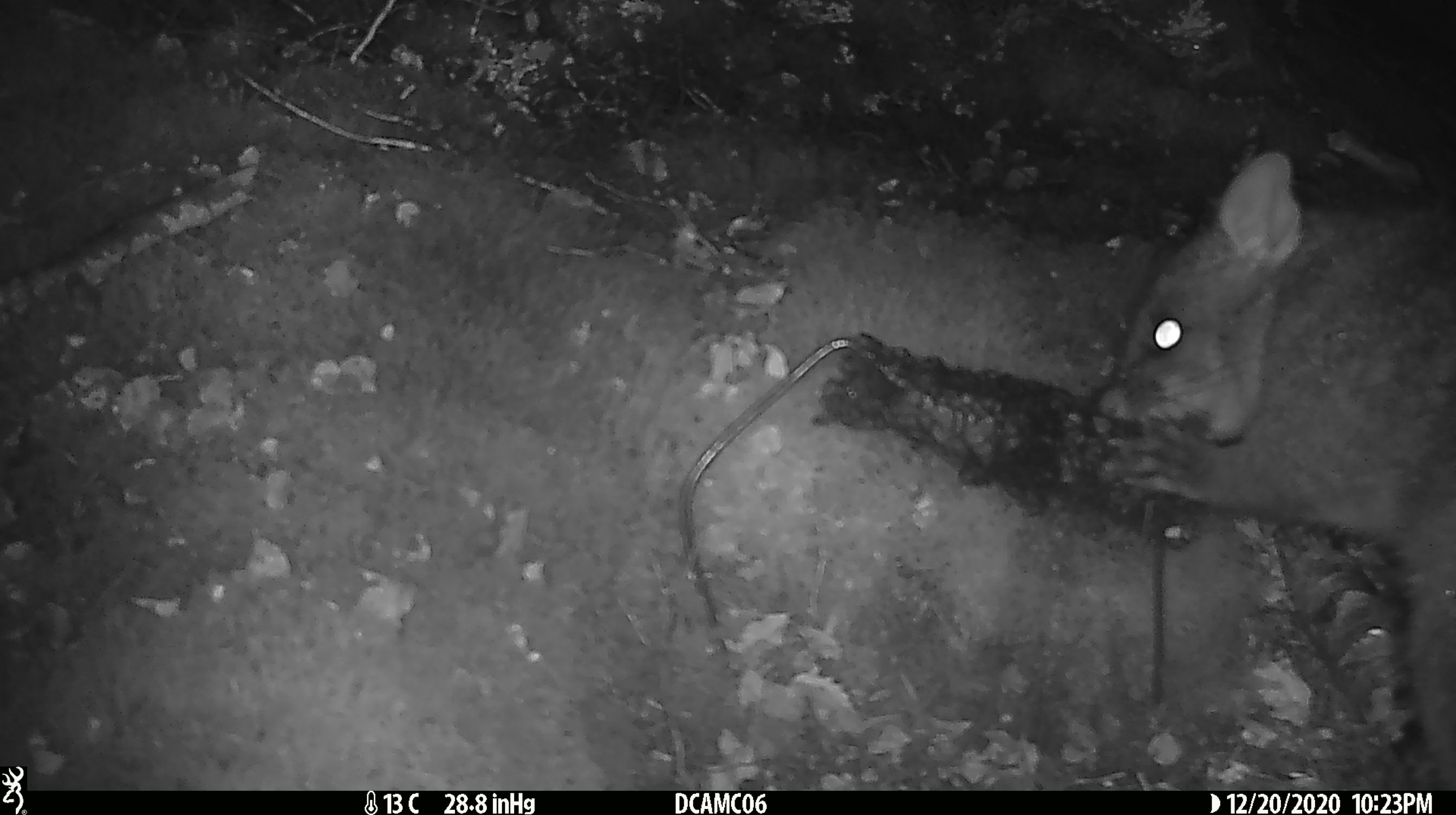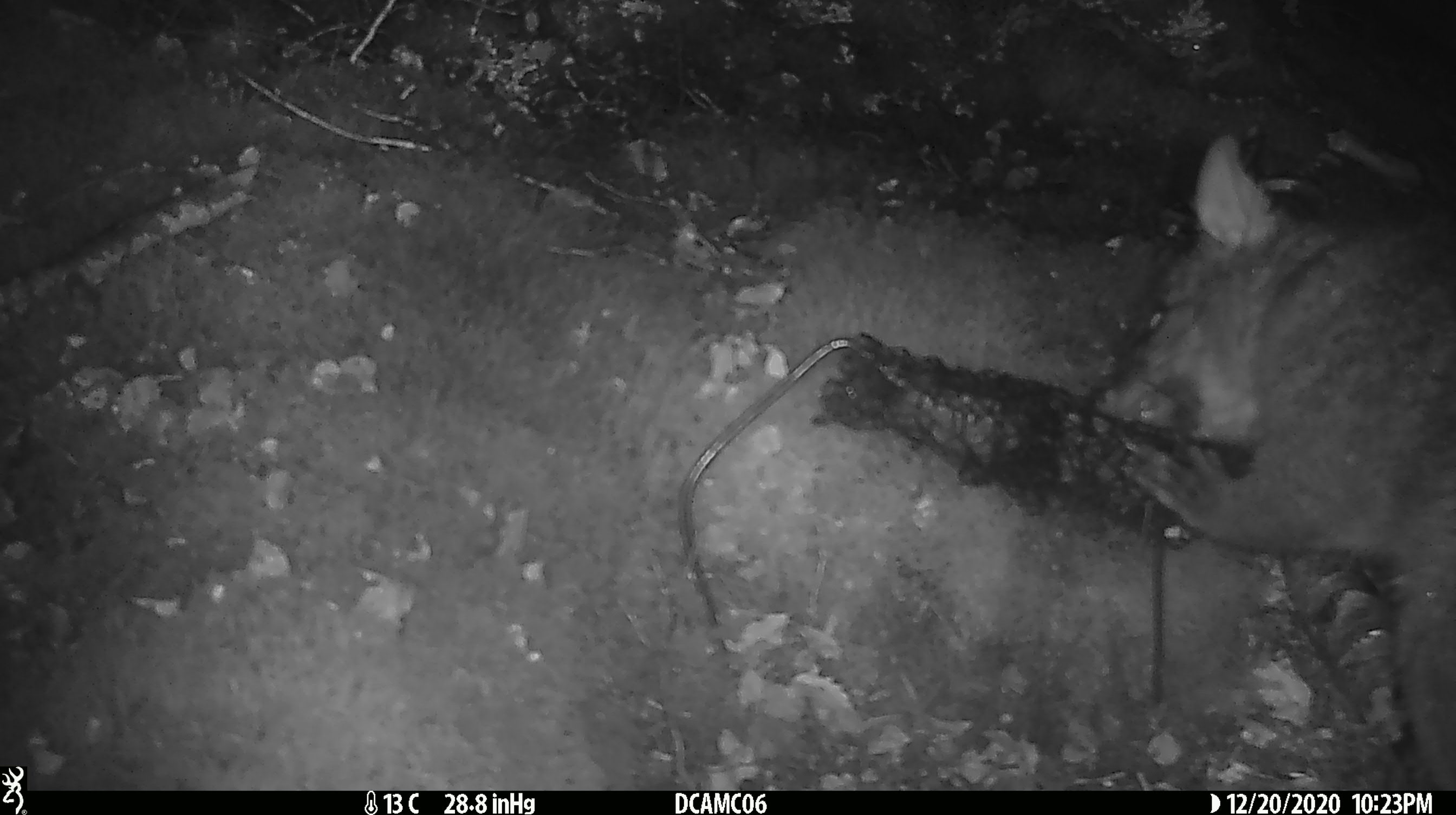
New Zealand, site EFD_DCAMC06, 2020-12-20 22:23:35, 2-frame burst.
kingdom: Animalia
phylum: Chordata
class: Mammalia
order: Diprotodontia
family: Phalangeridae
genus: Trichosurus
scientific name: Trichosurus vulpecula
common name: common brushtail possum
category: possum